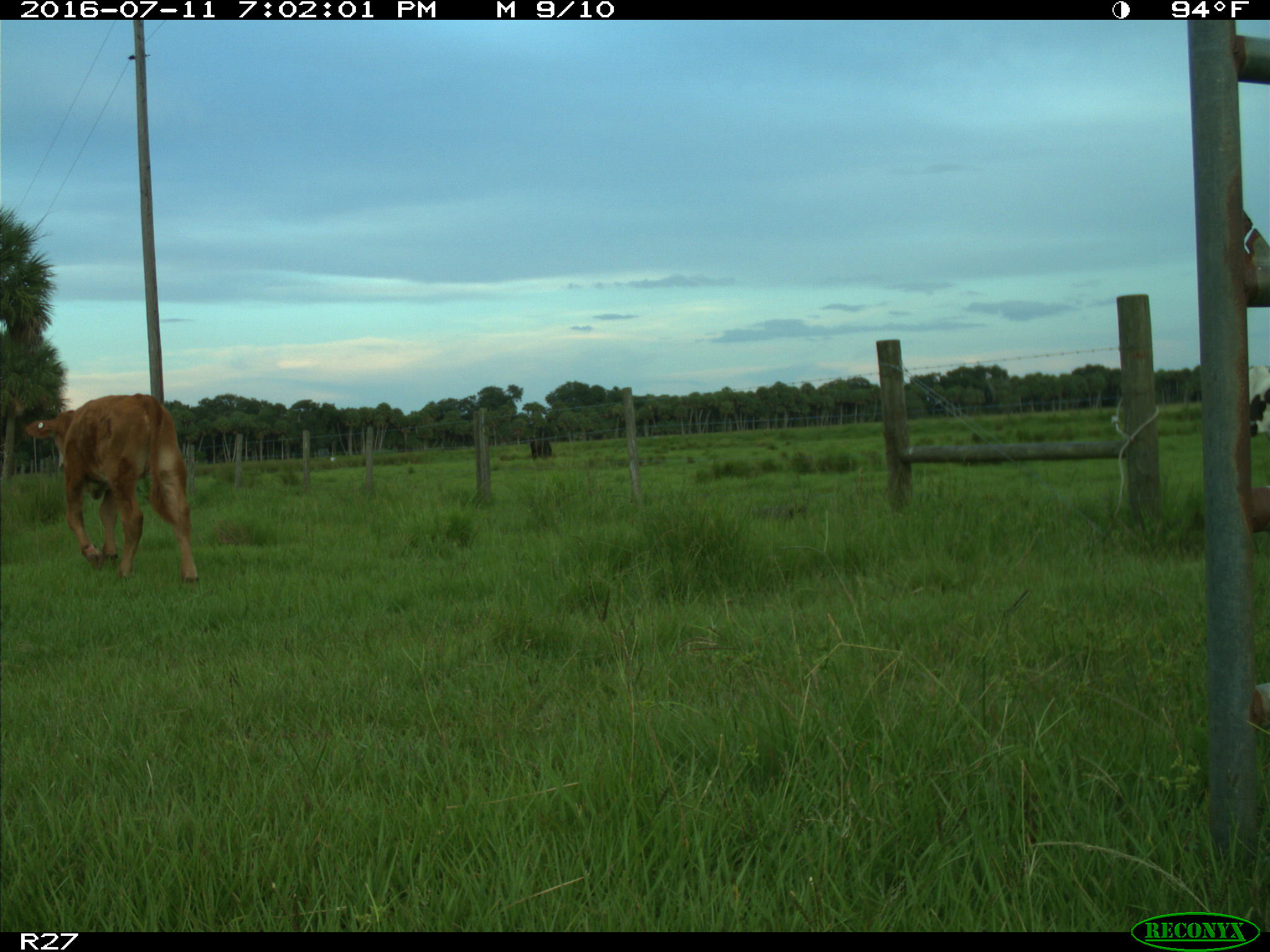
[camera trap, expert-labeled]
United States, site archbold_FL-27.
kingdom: Animalia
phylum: Chordata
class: Mammalia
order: Artiodactyla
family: Bovidae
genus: Bos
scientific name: Bos taurus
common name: domestic cow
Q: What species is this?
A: Bos taurus (domestic cow).